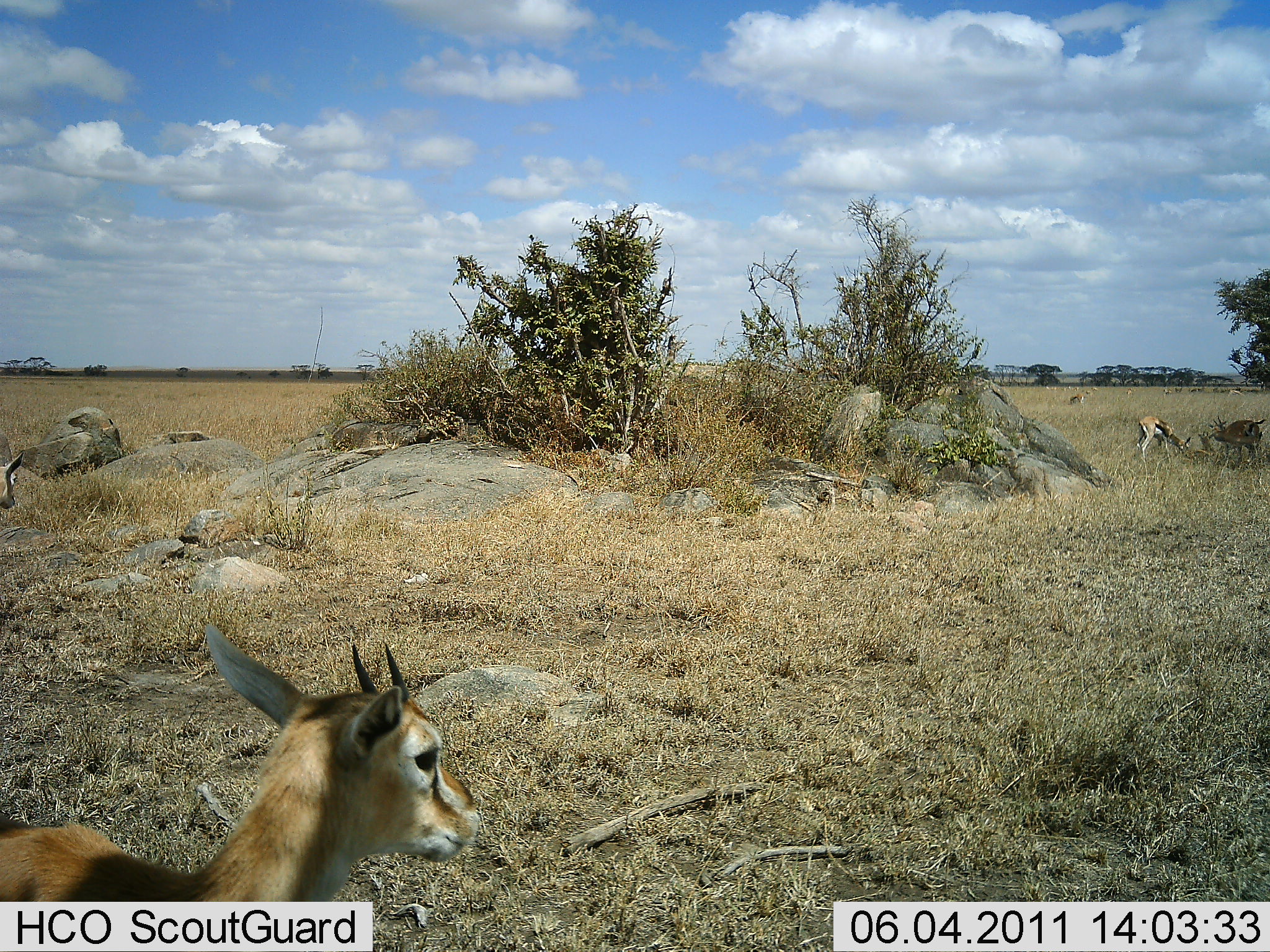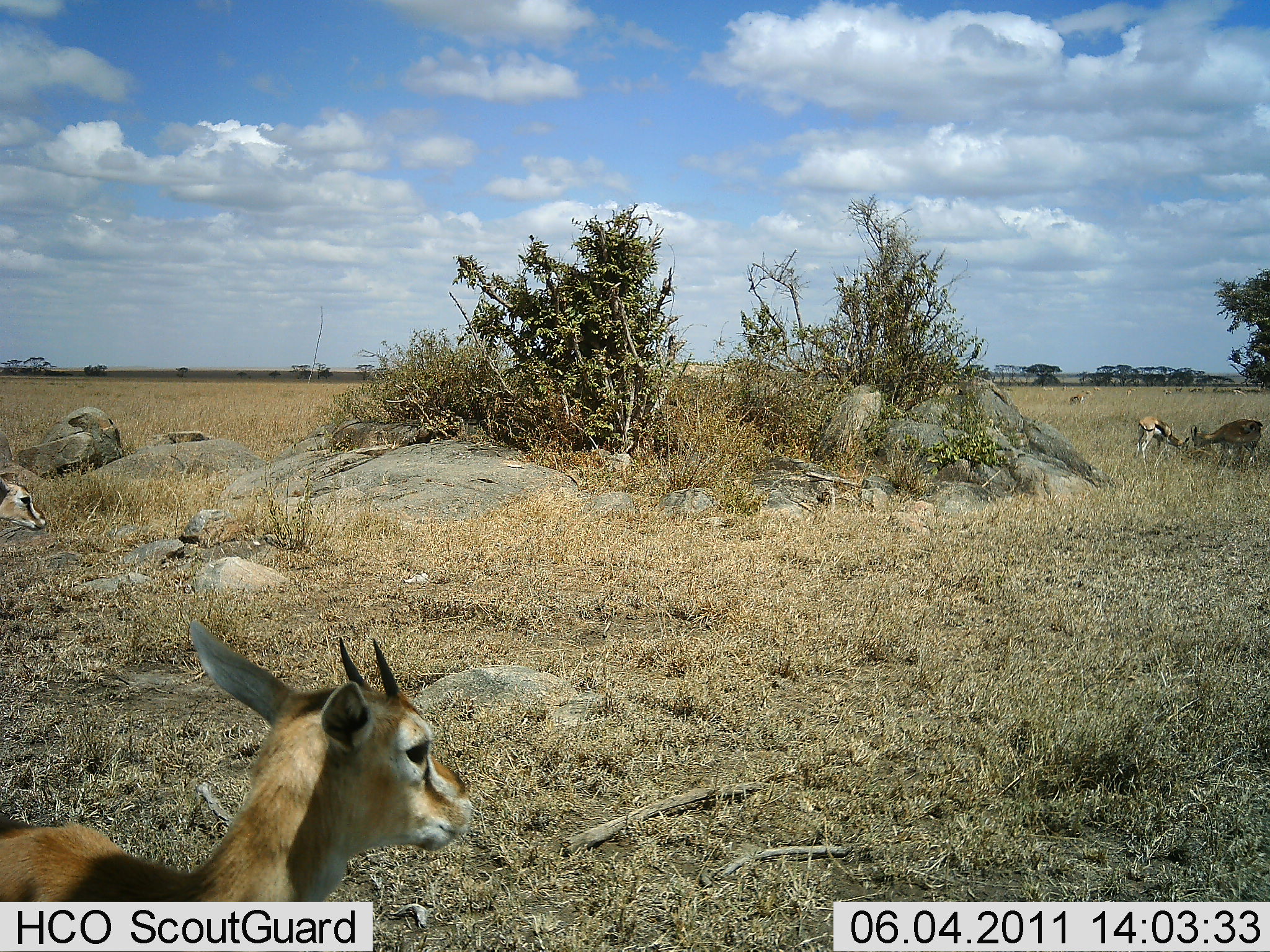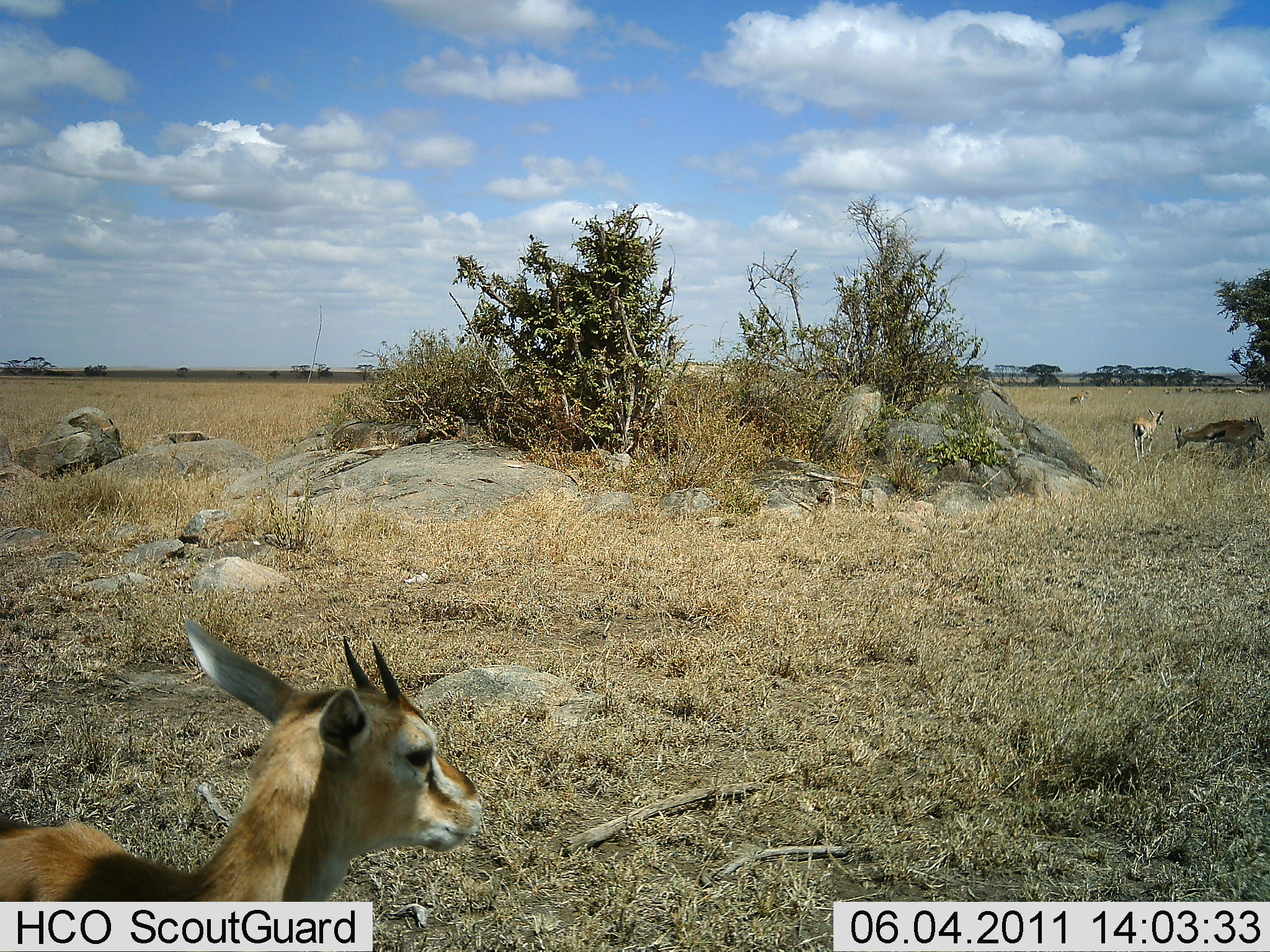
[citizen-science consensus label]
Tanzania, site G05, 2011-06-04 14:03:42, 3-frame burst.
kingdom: Animalia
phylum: Chordata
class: Mammalia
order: Artiodactyla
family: Bovidae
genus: Eudorcas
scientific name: Eudorcas thomsonii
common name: thomson's gazelle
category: gazellethomsons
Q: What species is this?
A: Gazellethomsons (thomson's gazelle) (Eudorcas thomsonii).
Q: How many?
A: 4.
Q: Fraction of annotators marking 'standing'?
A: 75%.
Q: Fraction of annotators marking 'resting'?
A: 8%.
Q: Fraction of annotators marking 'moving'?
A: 17%.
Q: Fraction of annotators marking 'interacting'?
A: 8%.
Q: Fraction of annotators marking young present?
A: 8%.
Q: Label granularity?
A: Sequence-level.